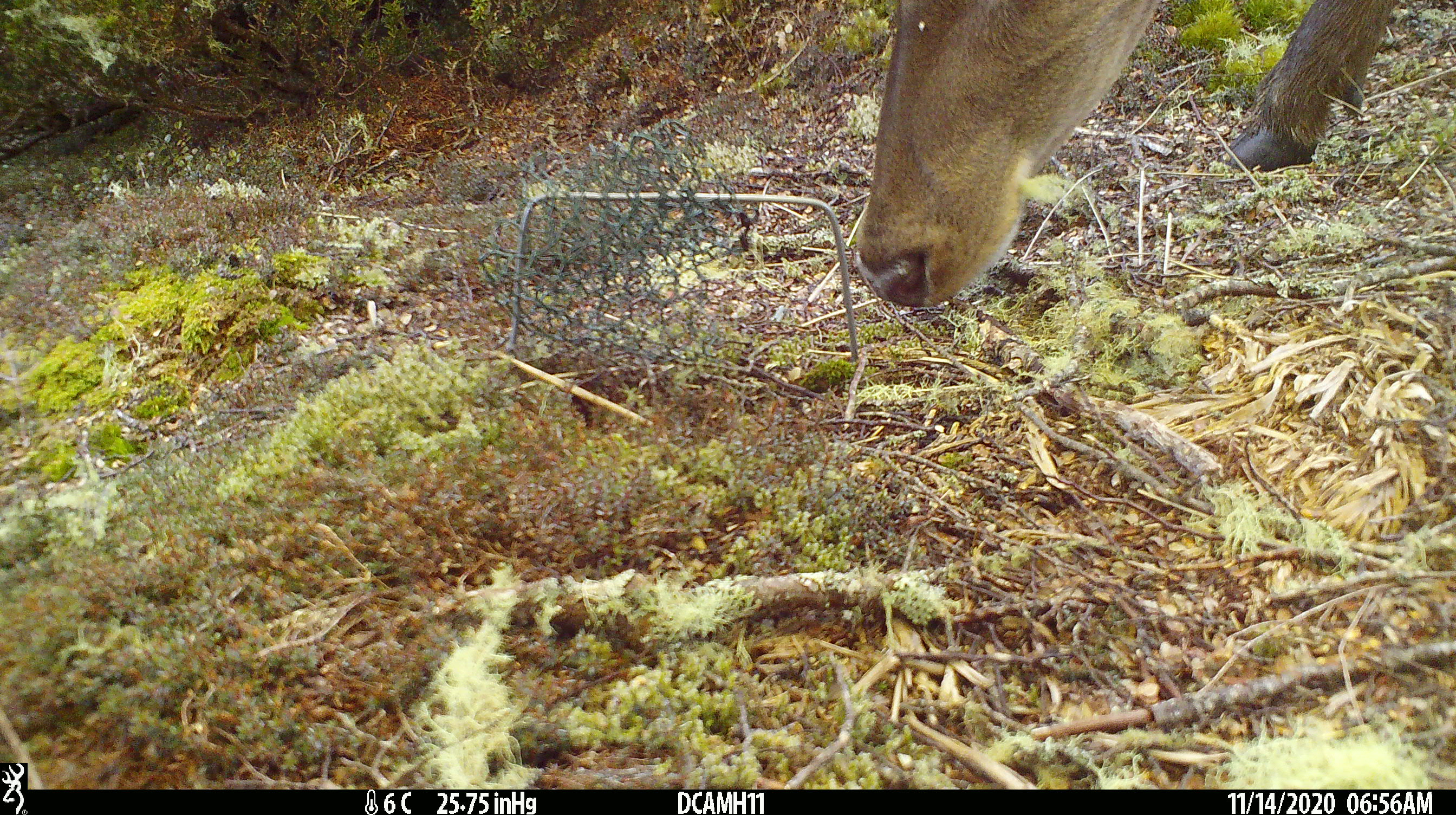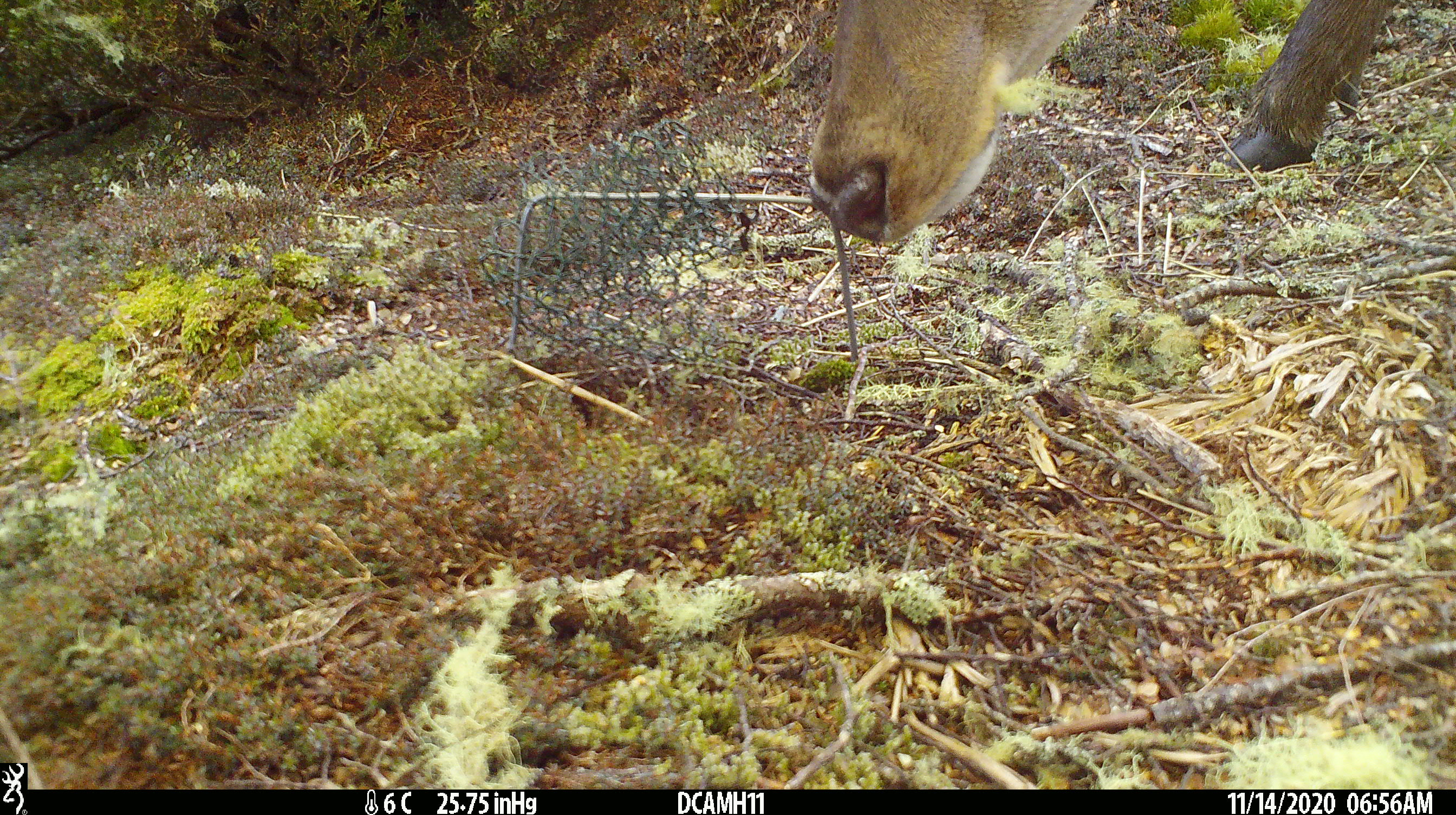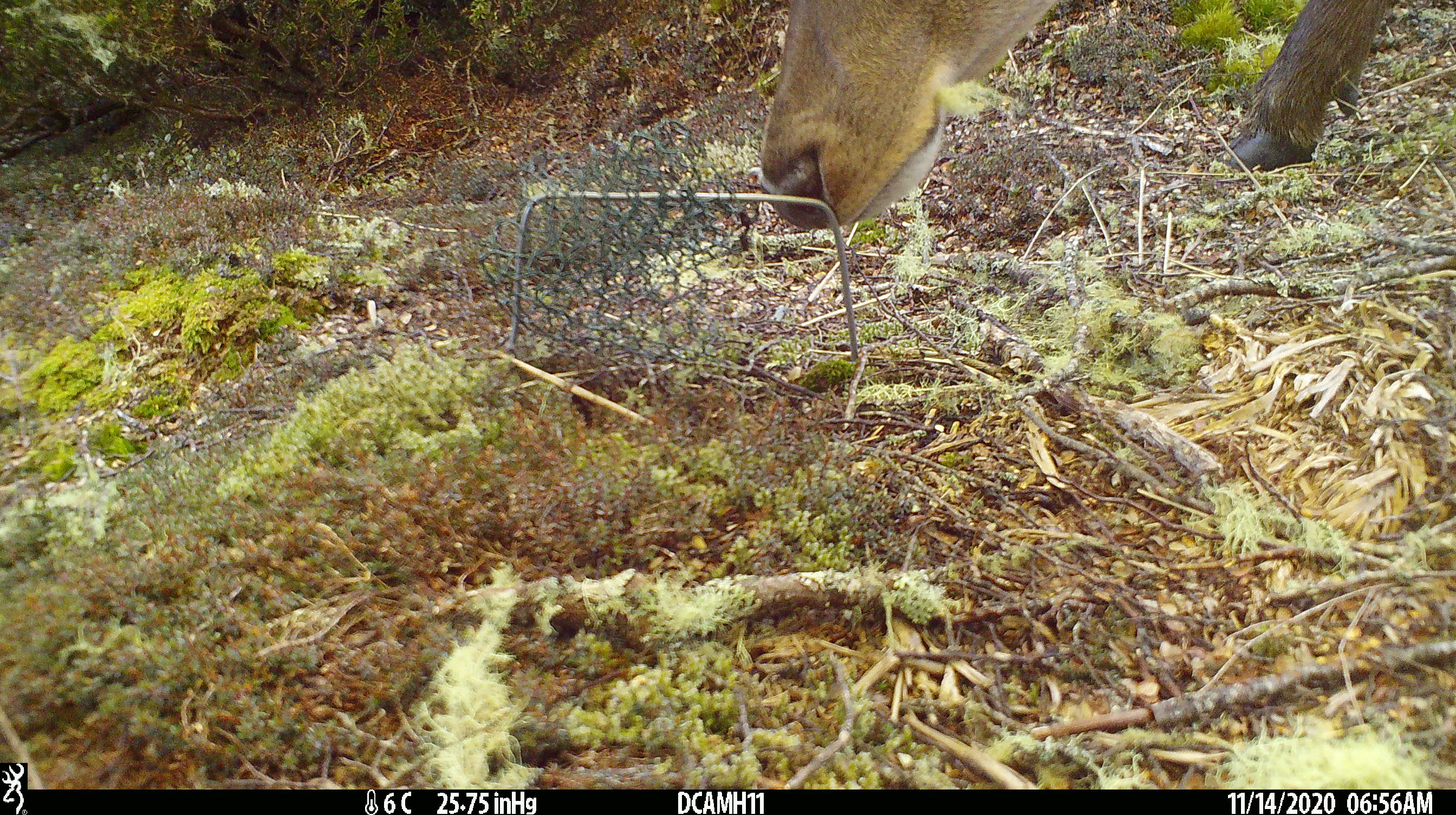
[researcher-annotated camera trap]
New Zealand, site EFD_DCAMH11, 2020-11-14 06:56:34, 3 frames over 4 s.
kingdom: Animalia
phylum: Chordata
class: Mammalia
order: Artiodactyla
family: Cervidae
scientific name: Cervidae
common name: deer